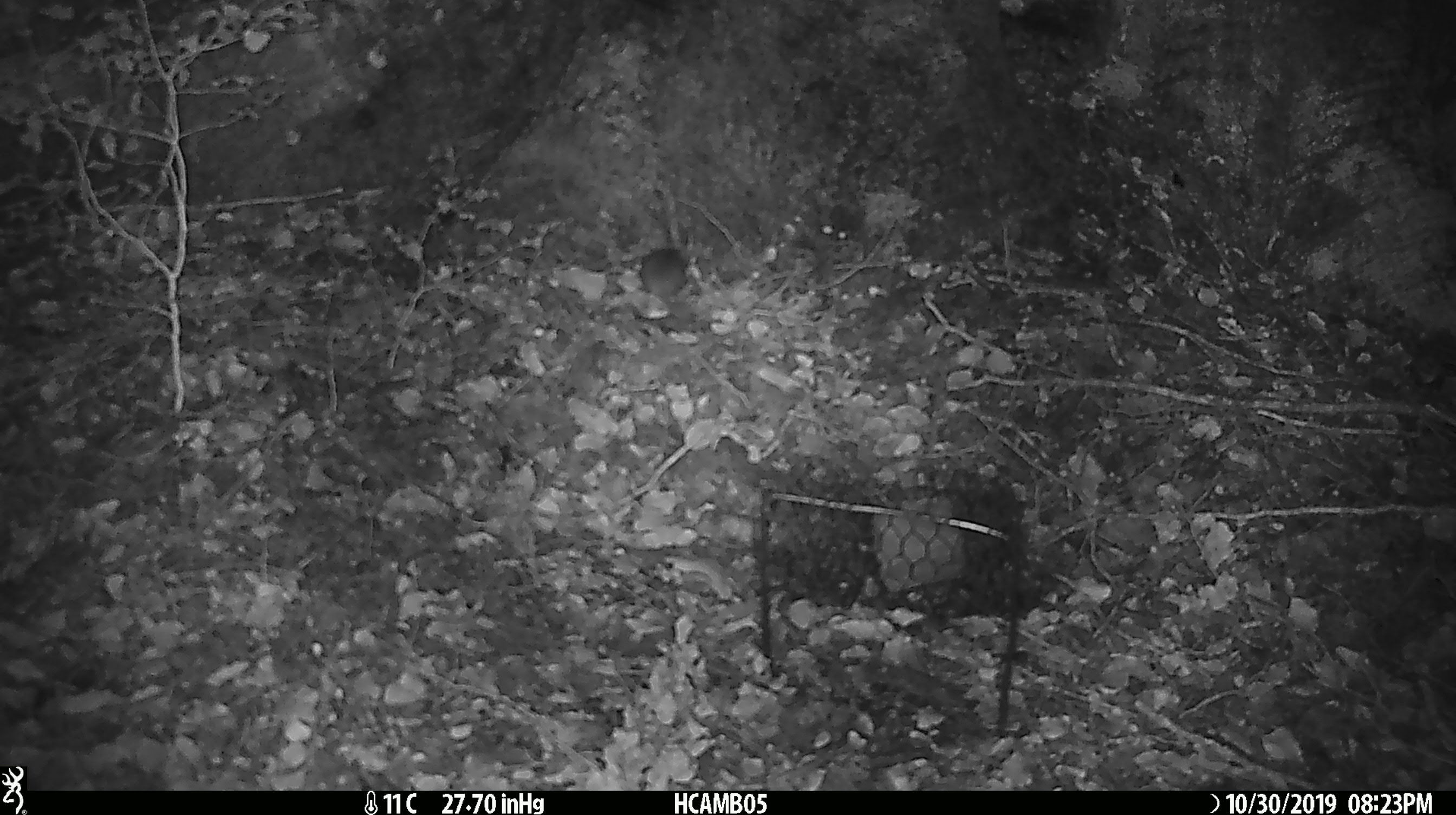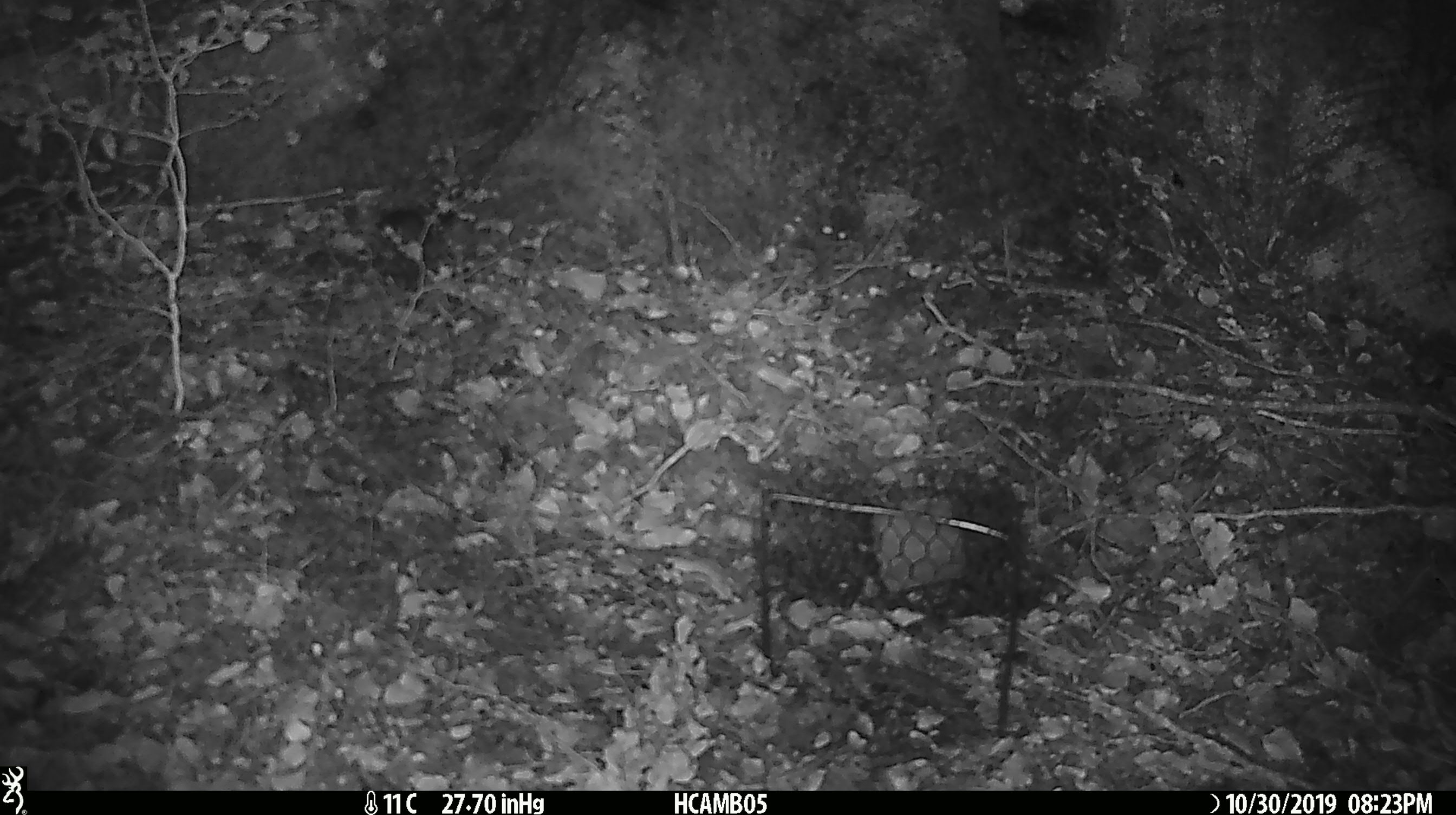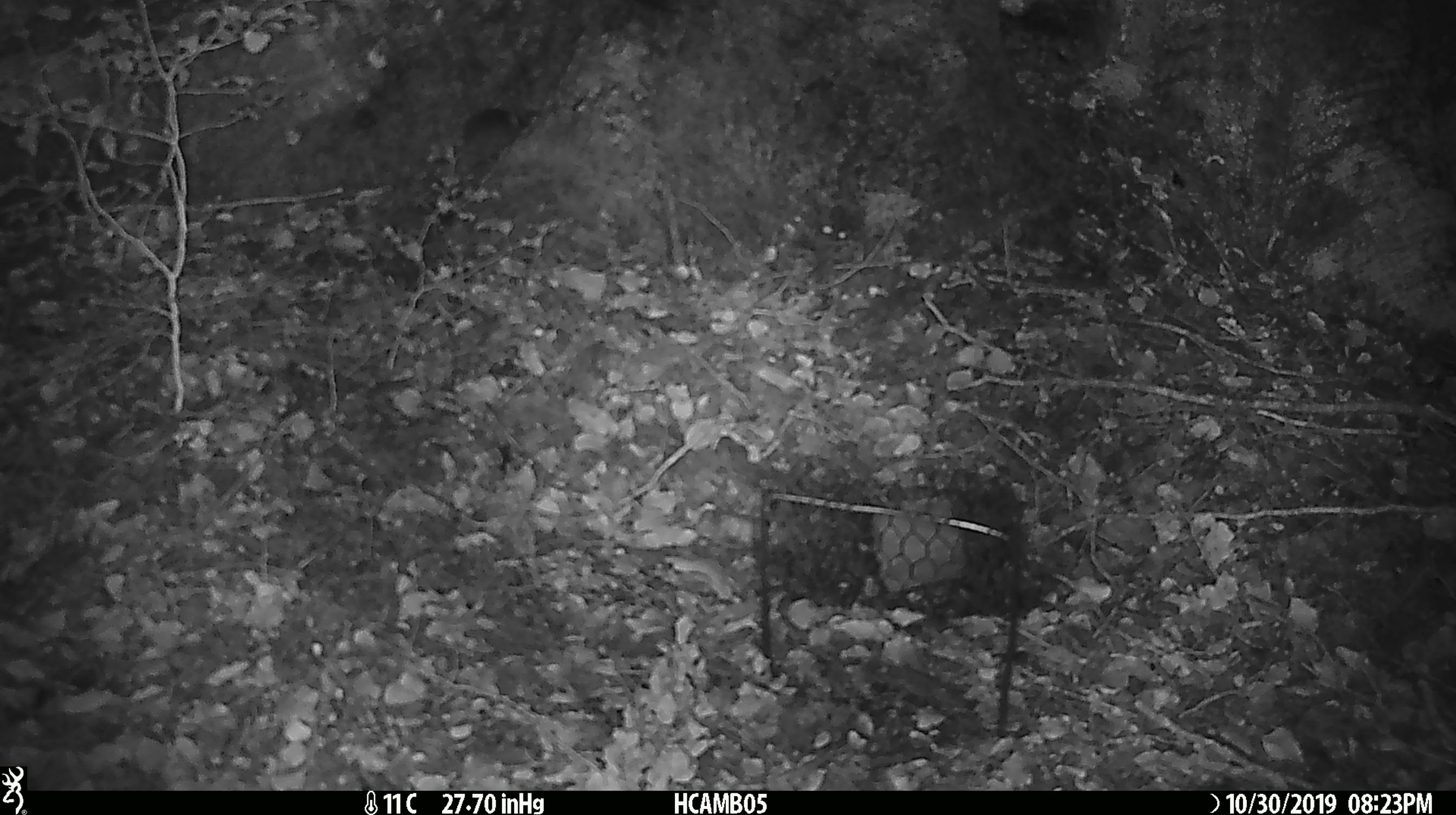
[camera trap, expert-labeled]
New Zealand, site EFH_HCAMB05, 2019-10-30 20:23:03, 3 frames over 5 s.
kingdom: Animalia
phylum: Chordata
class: Mammalia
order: Rodentia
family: Muridae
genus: Mus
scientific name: Mus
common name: mouse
Mouse (Mus).